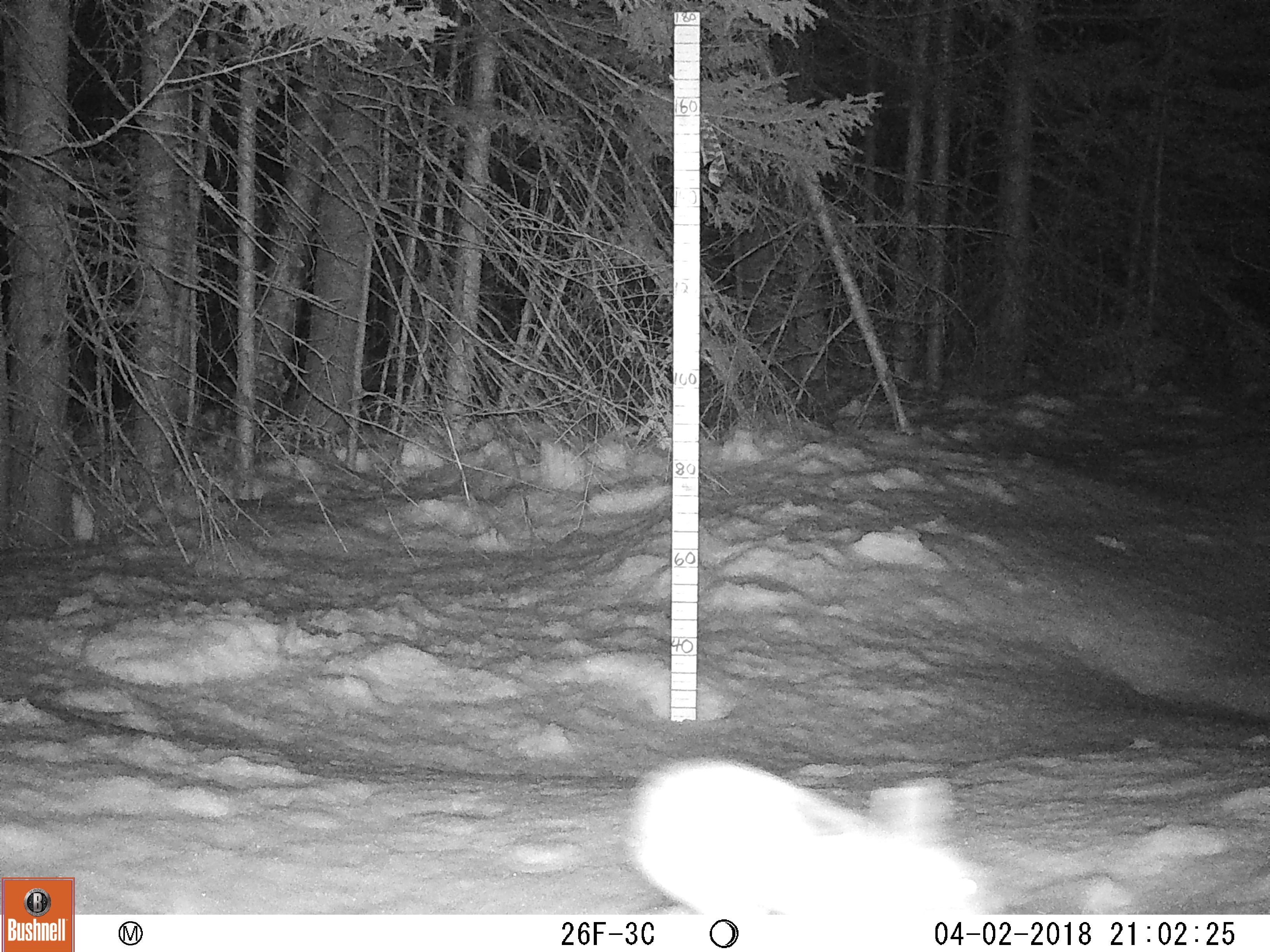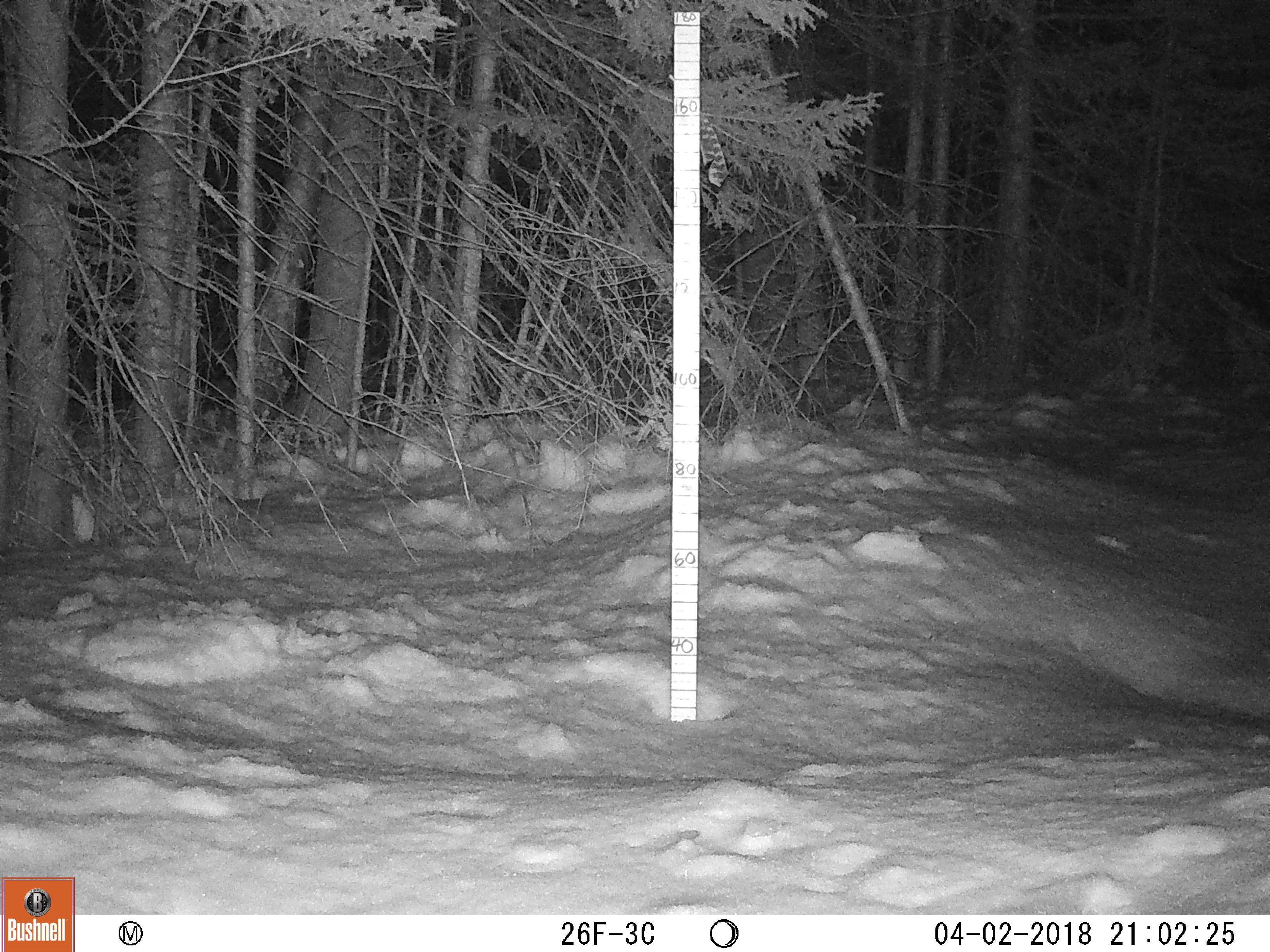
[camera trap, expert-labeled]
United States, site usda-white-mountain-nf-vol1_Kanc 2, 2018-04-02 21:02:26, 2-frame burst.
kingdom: Animalia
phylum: Chordata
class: Mammalia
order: Lagomorpha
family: Leporidae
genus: Lepus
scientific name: Lepus americanus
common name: snowshoe hare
Snowshoe hare (Lepus americanus).